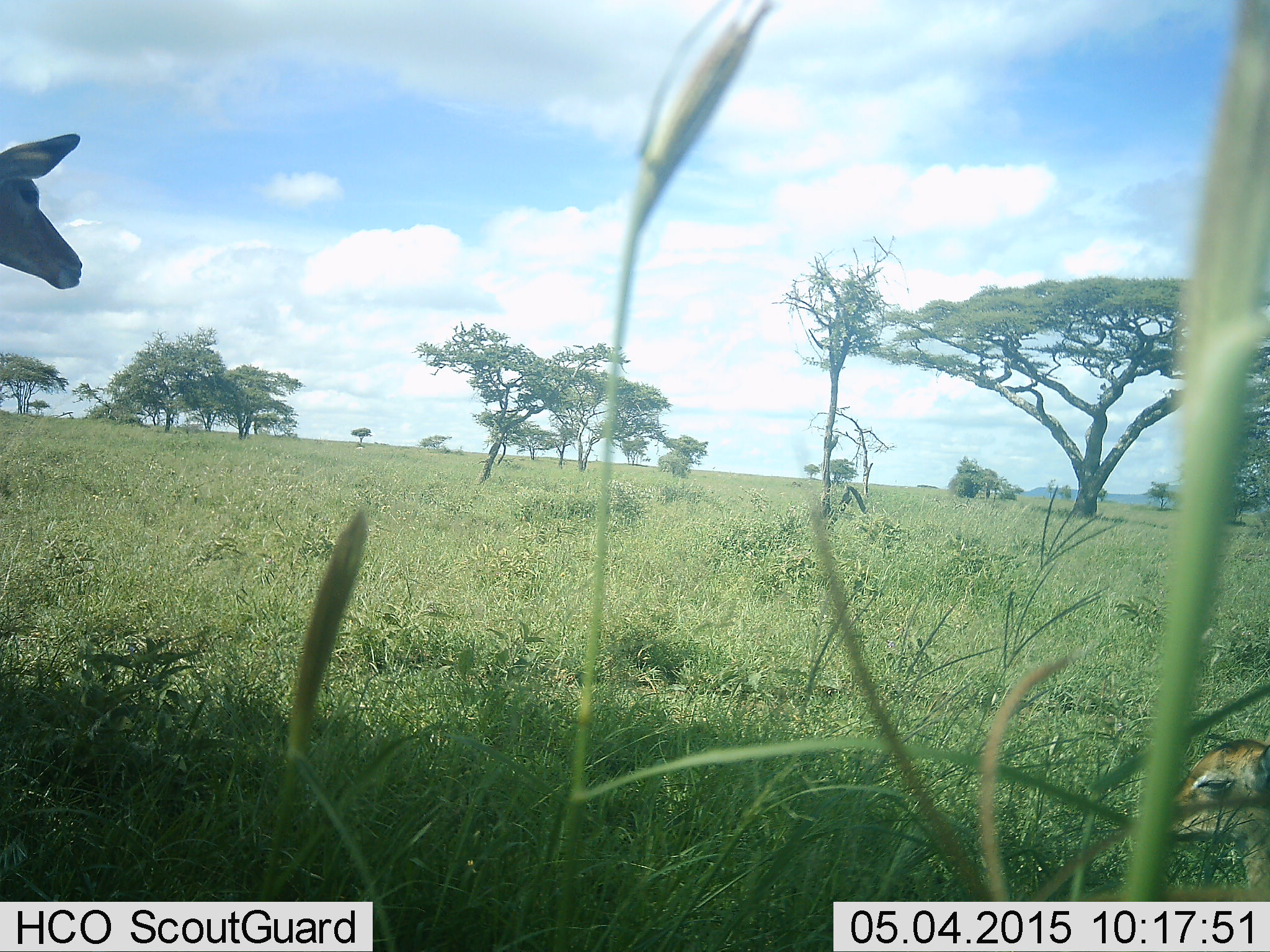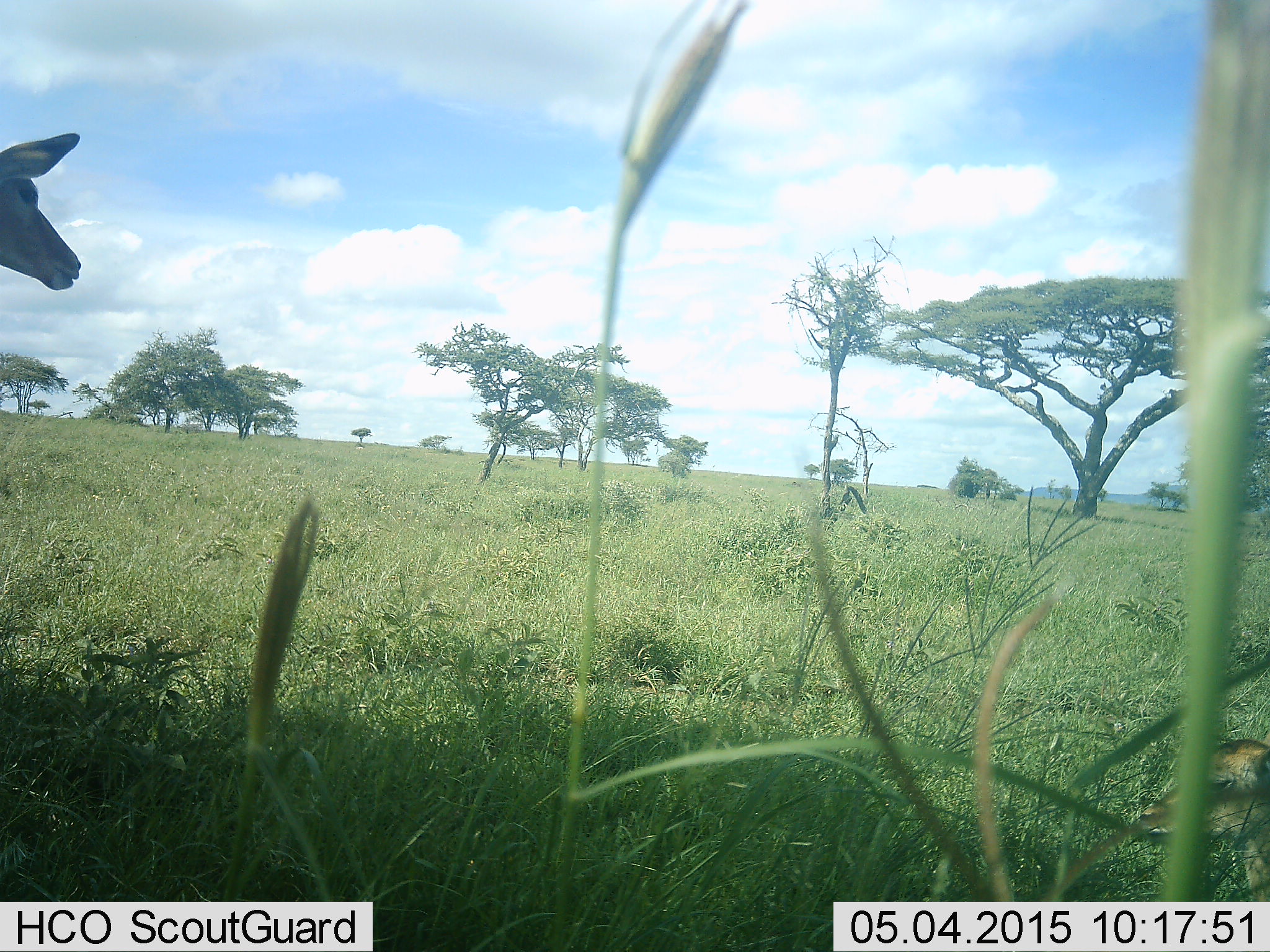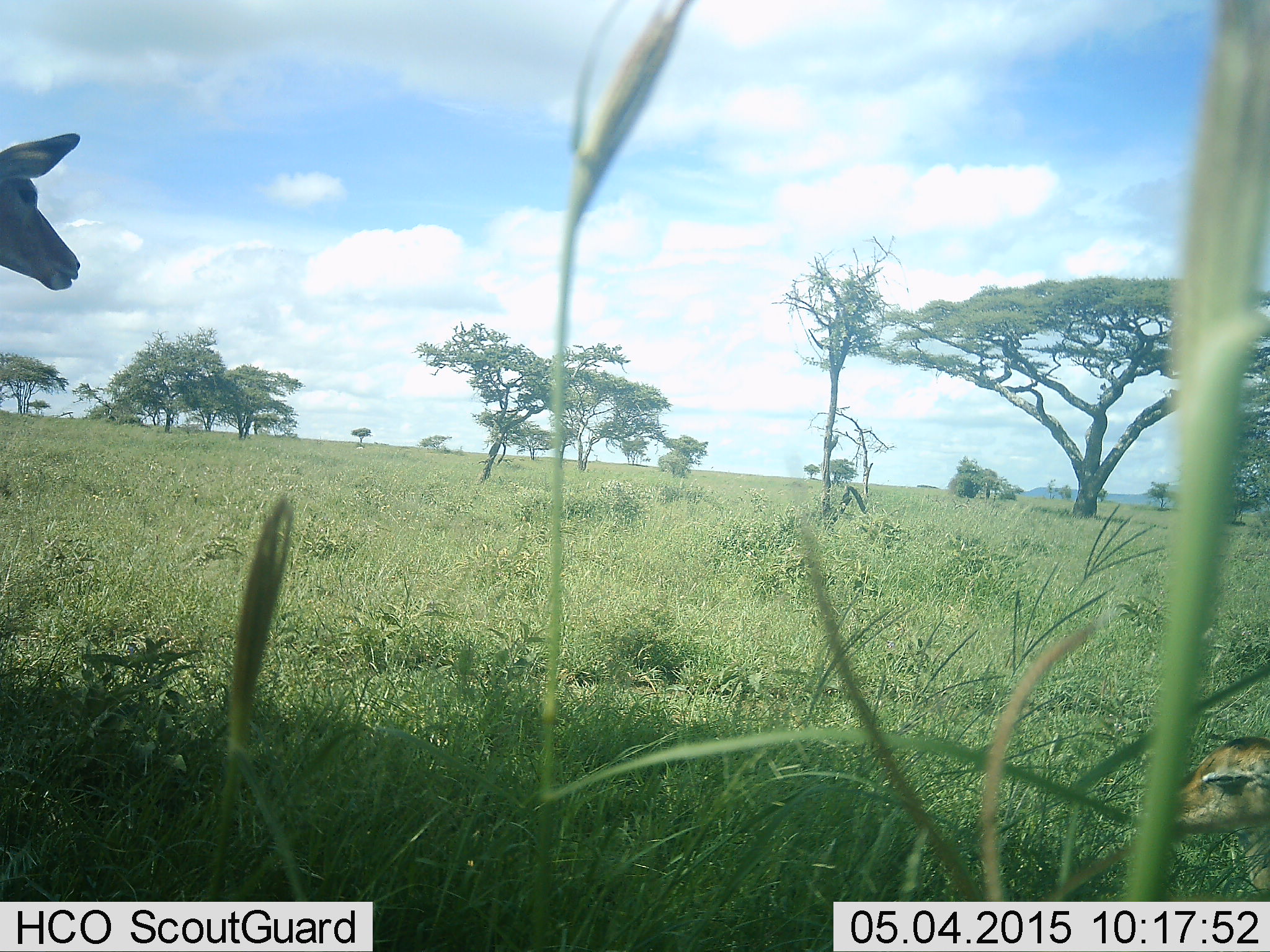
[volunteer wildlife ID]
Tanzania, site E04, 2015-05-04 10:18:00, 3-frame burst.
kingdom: Animalia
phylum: Chordata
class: Mammalia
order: Artiodactyla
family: Bovidae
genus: Aepyceros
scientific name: Aepyceros melampus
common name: impala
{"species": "impala (Aepyceros melampus)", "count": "1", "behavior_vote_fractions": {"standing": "100%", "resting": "40%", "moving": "0%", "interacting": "0%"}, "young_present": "30%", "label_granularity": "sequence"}